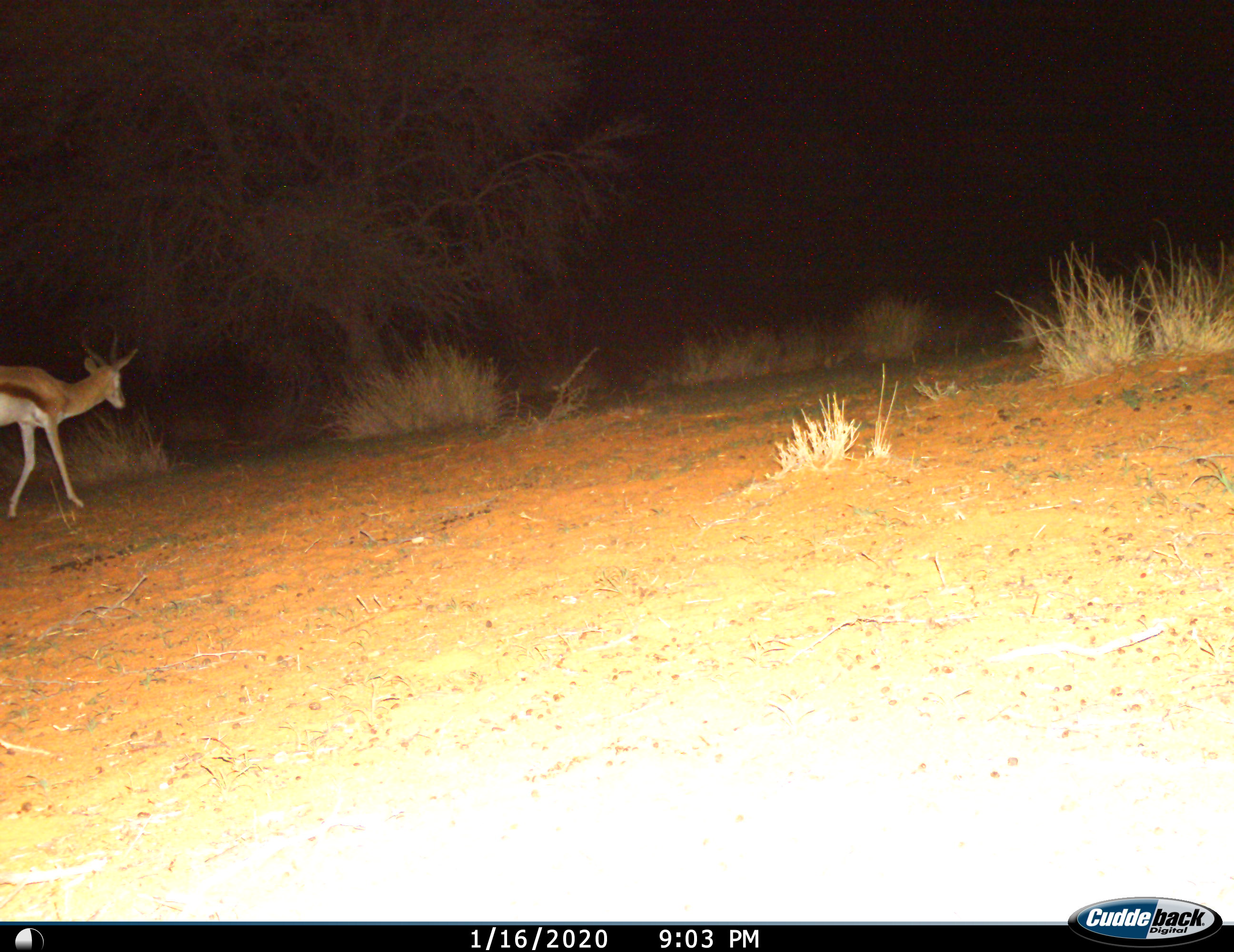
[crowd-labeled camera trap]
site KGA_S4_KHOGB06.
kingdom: Animalia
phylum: Chordata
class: Mammalia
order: Artiodactyla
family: Bovidae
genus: Antidorcas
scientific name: Antidorcas marsupialis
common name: springbok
Springbok (Antidorcas marsupialis), count 1. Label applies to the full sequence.